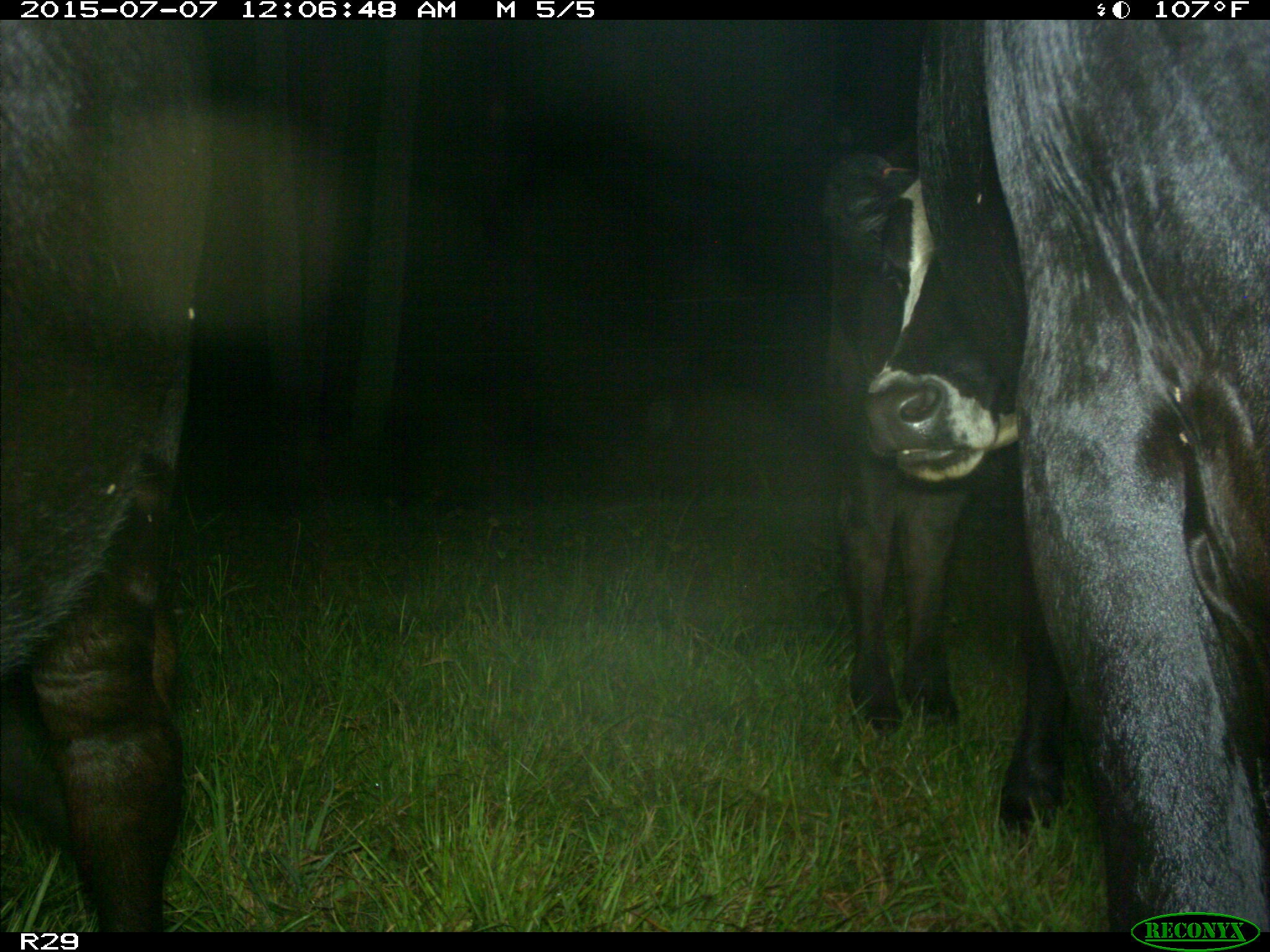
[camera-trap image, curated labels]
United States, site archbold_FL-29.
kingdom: Animalia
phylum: Chordata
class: Mammalia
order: Artiodactyla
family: Bovidae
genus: Bos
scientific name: Bos taurus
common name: domestic cow